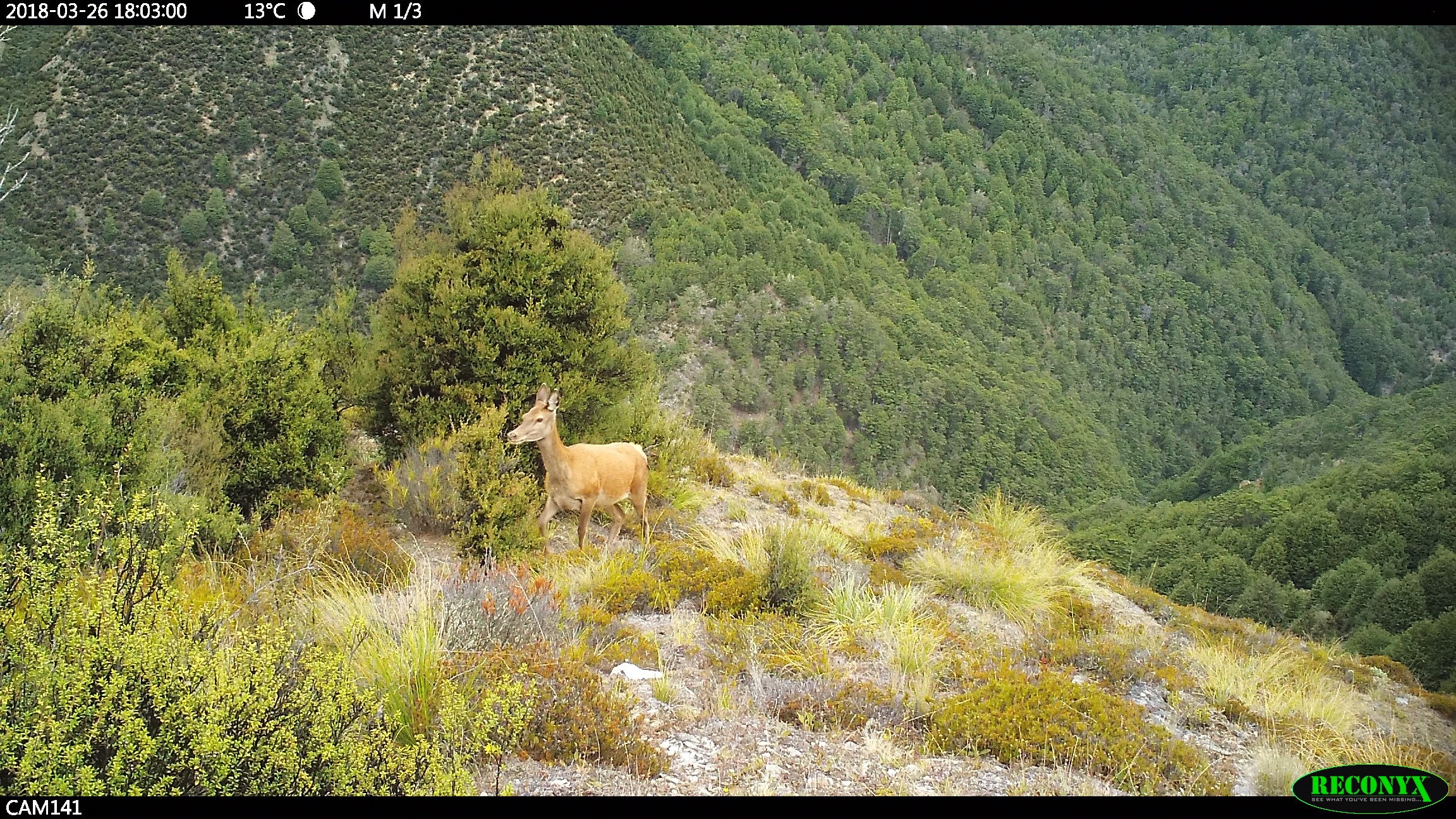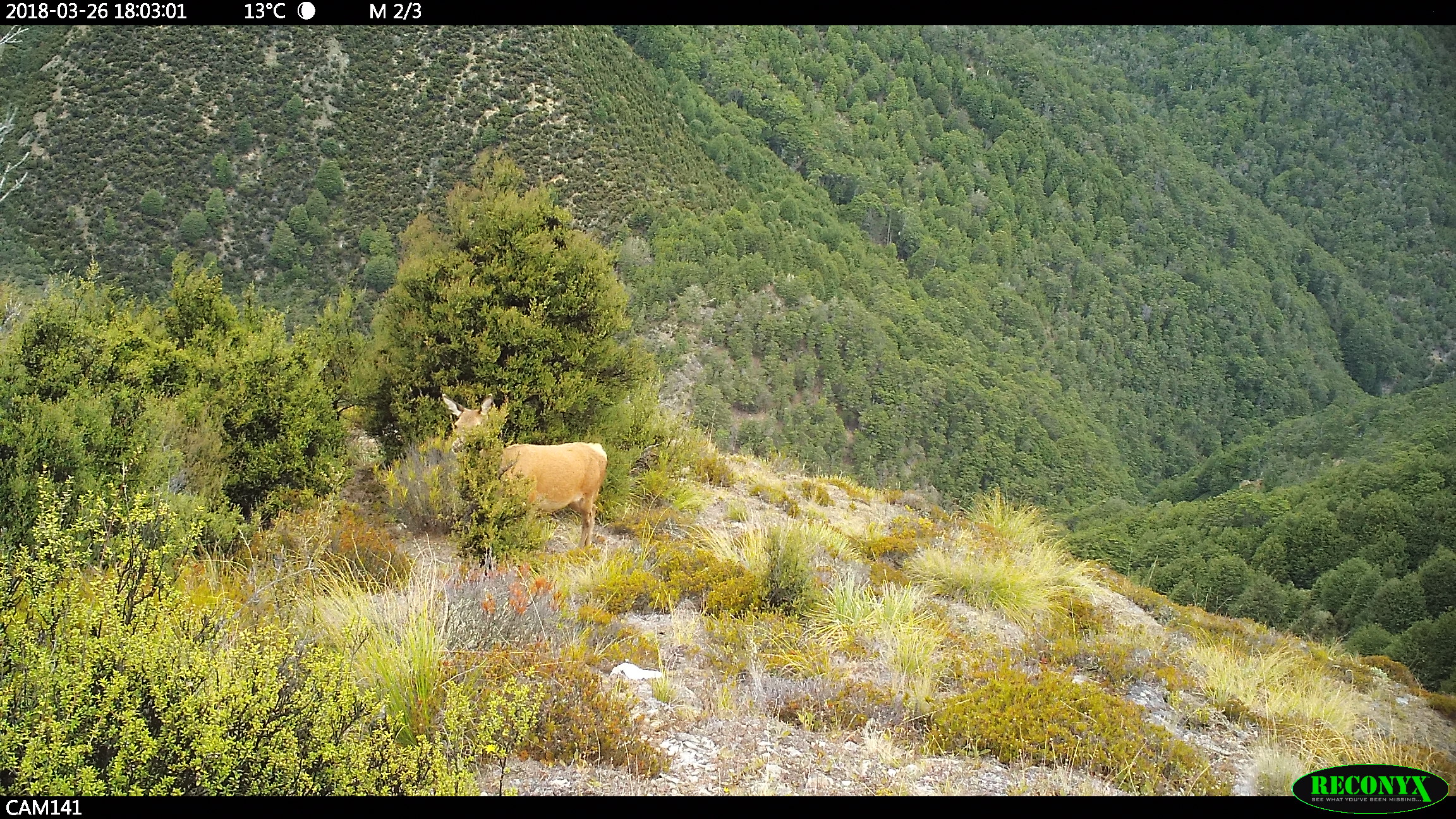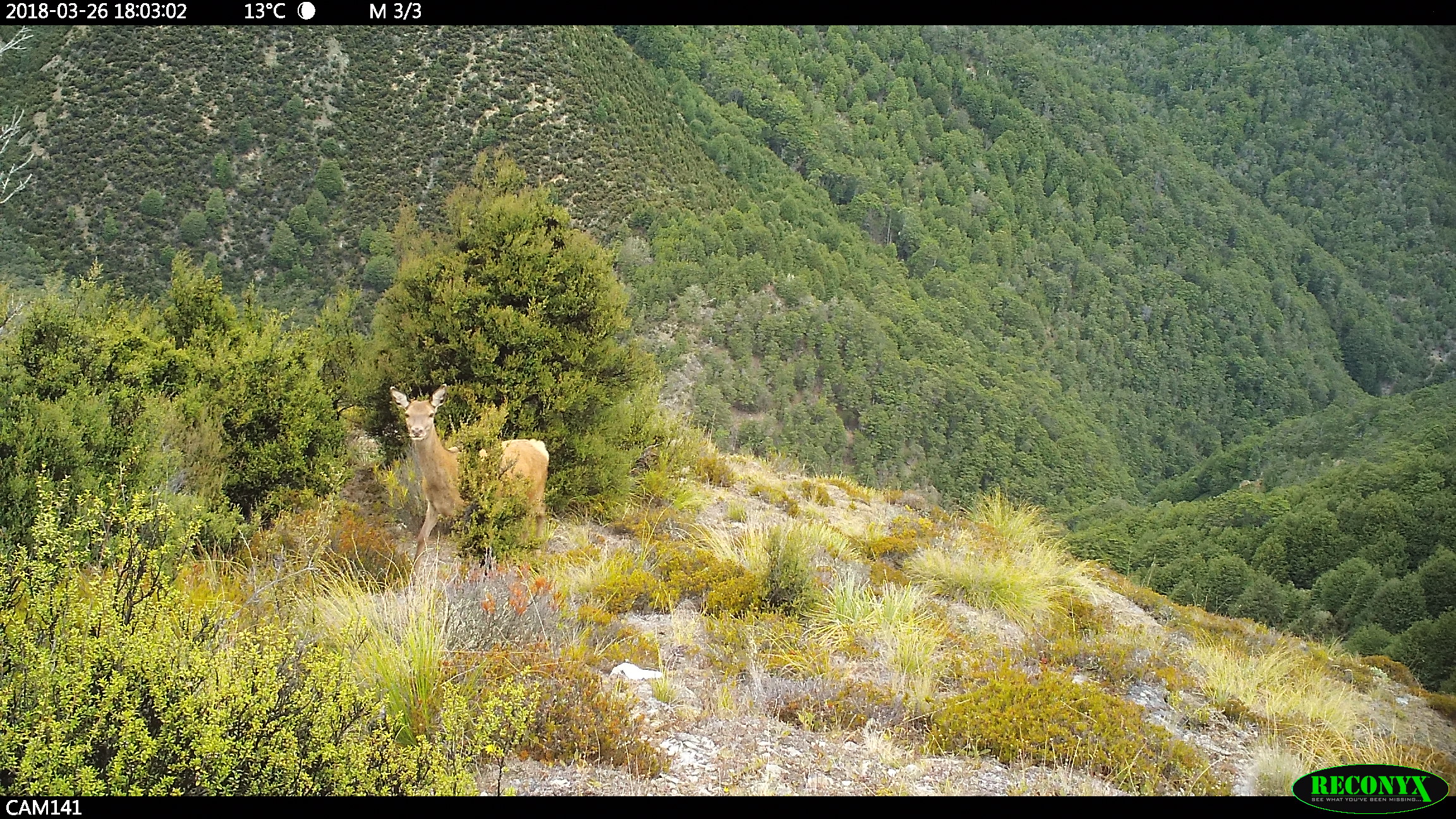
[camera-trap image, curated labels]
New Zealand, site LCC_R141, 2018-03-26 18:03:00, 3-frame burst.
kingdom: Animalia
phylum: Chordata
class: Mammalia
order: Artiodactyla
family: Cervidae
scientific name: Cervidae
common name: deer